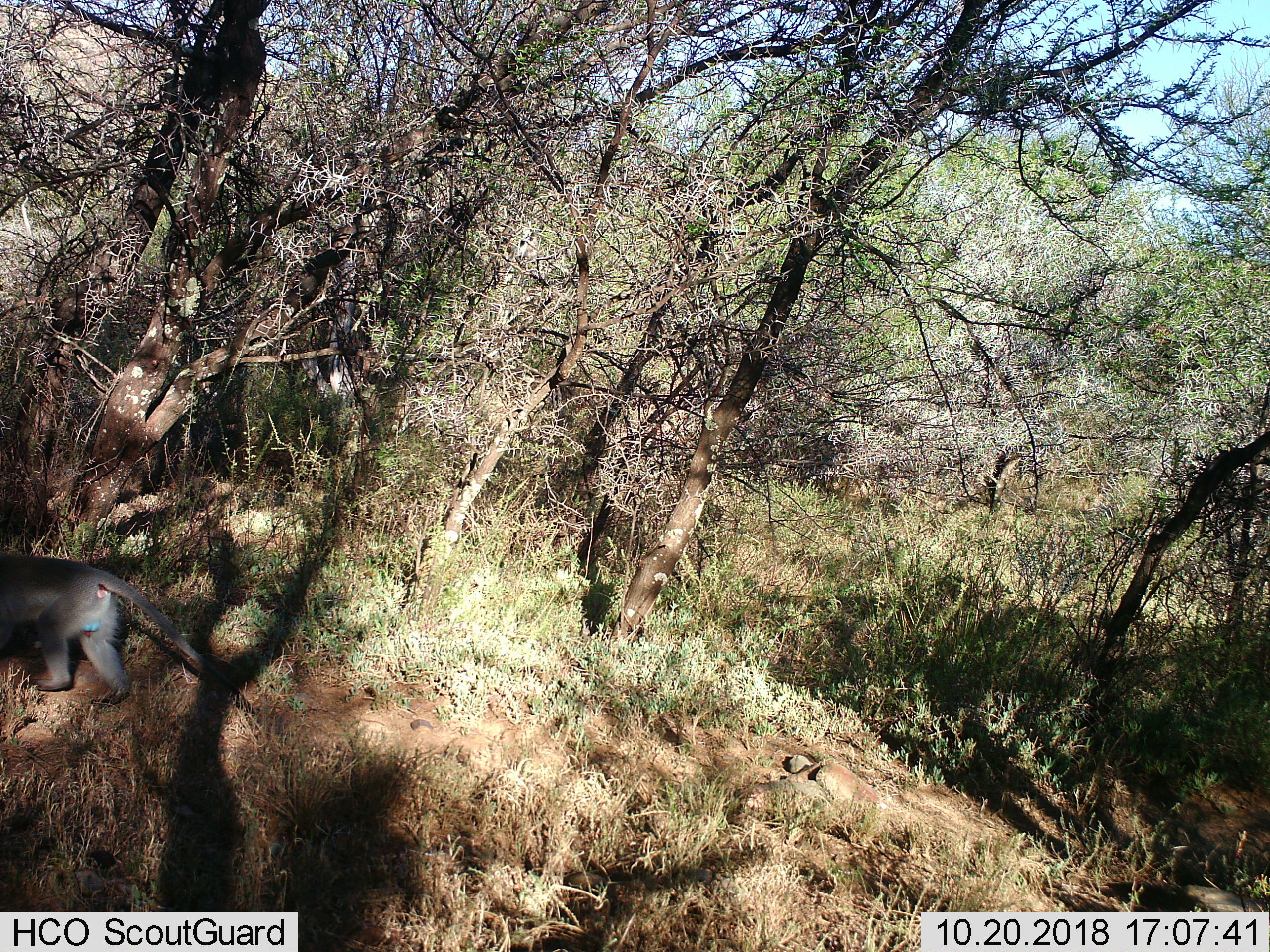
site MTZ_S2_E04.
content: unidentified animal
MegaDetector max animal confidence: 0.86